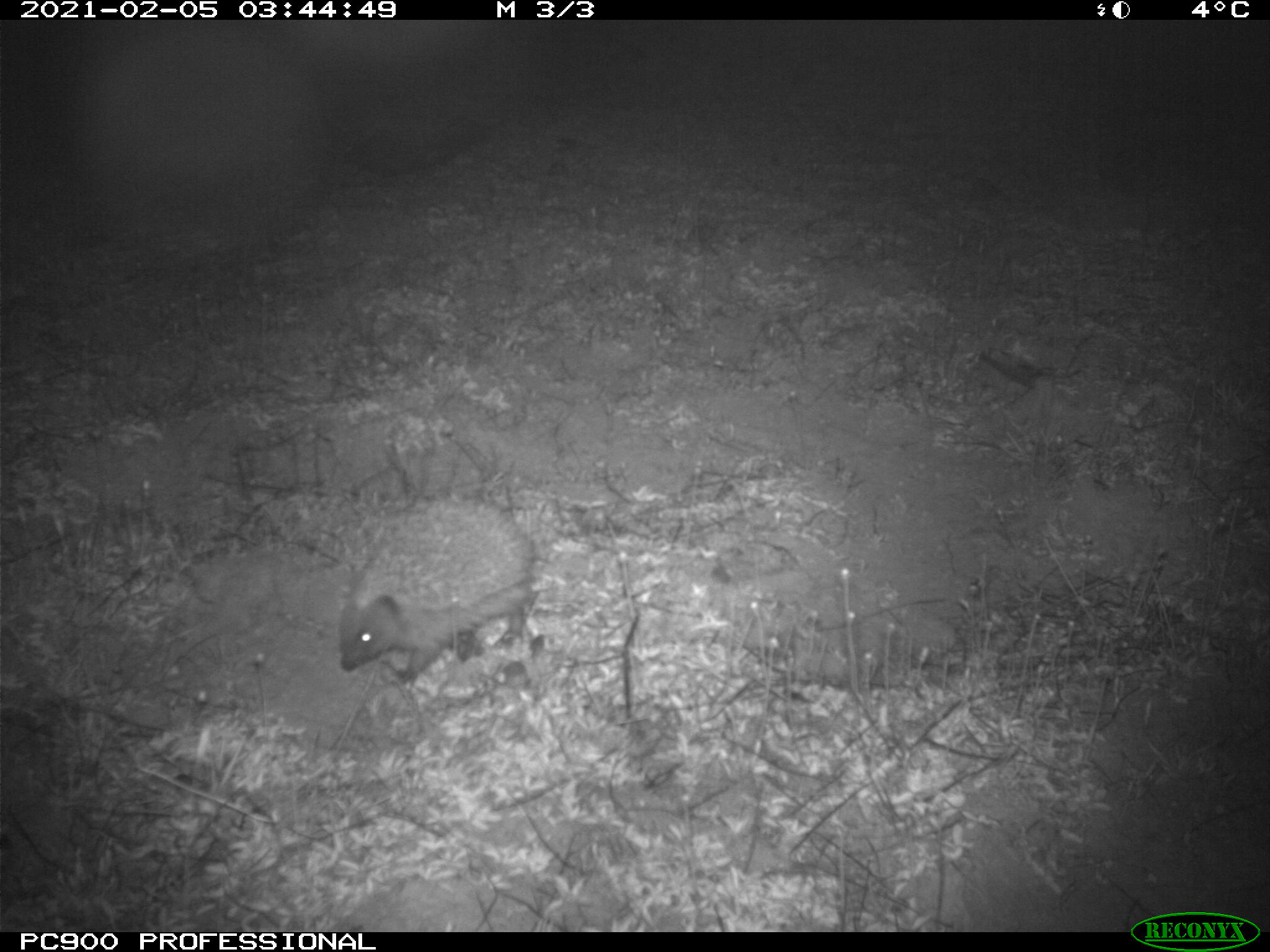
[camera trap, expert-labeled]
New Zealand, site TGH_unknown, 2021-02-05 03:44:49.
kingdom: Animalia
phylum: Chordata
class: Mammalia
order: Eulipotyphla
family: Erinaceidae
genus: Erinaceus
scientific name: Erinaceus europaeus europaeus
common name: european hedgehog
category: hedgehog